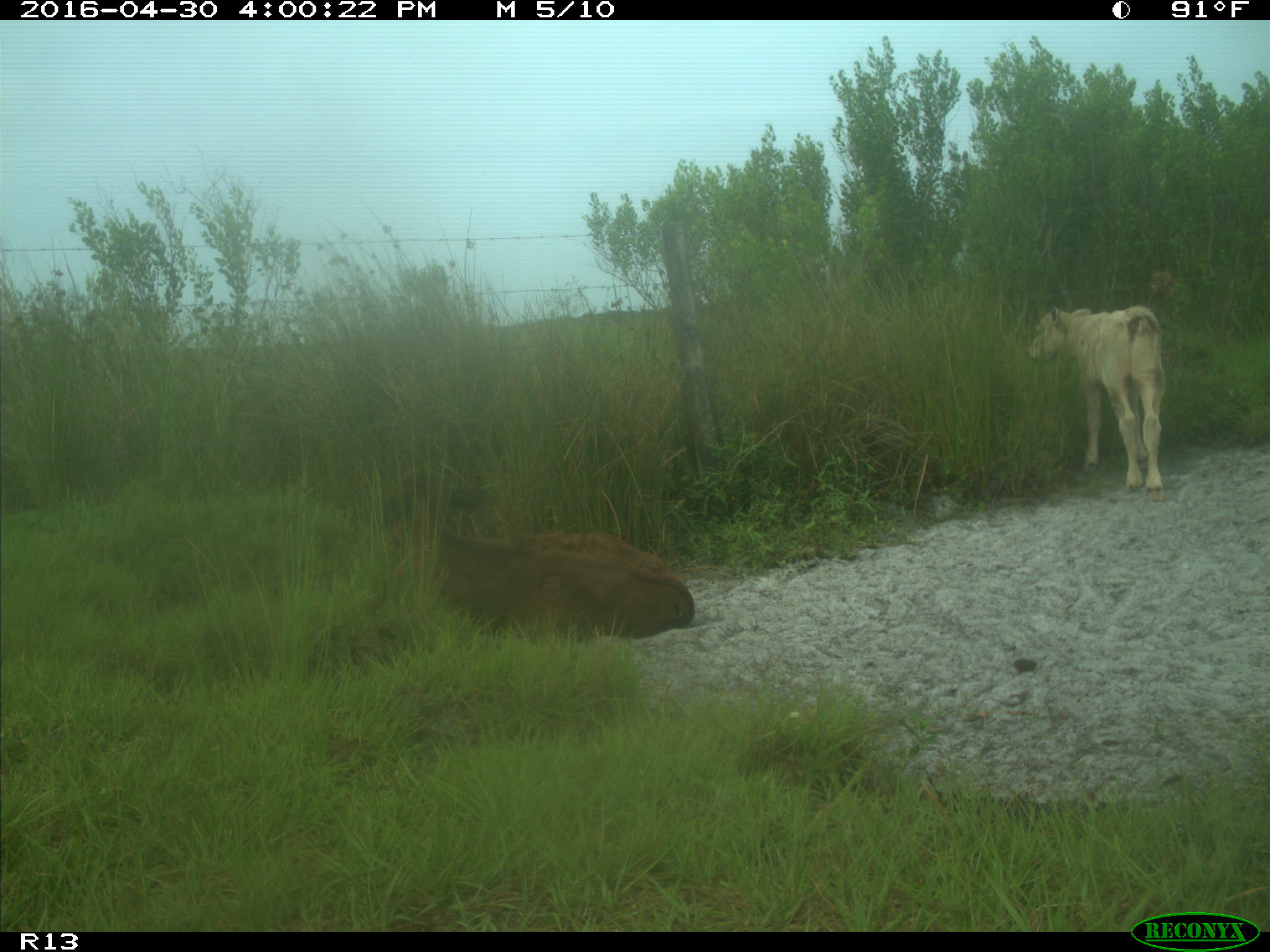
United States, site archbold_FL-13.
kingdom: Animalia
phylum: Chordata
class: Mammalia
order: Artiodactyla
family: Bovidae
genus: Bos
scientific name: Bos taurus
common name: domestic cow